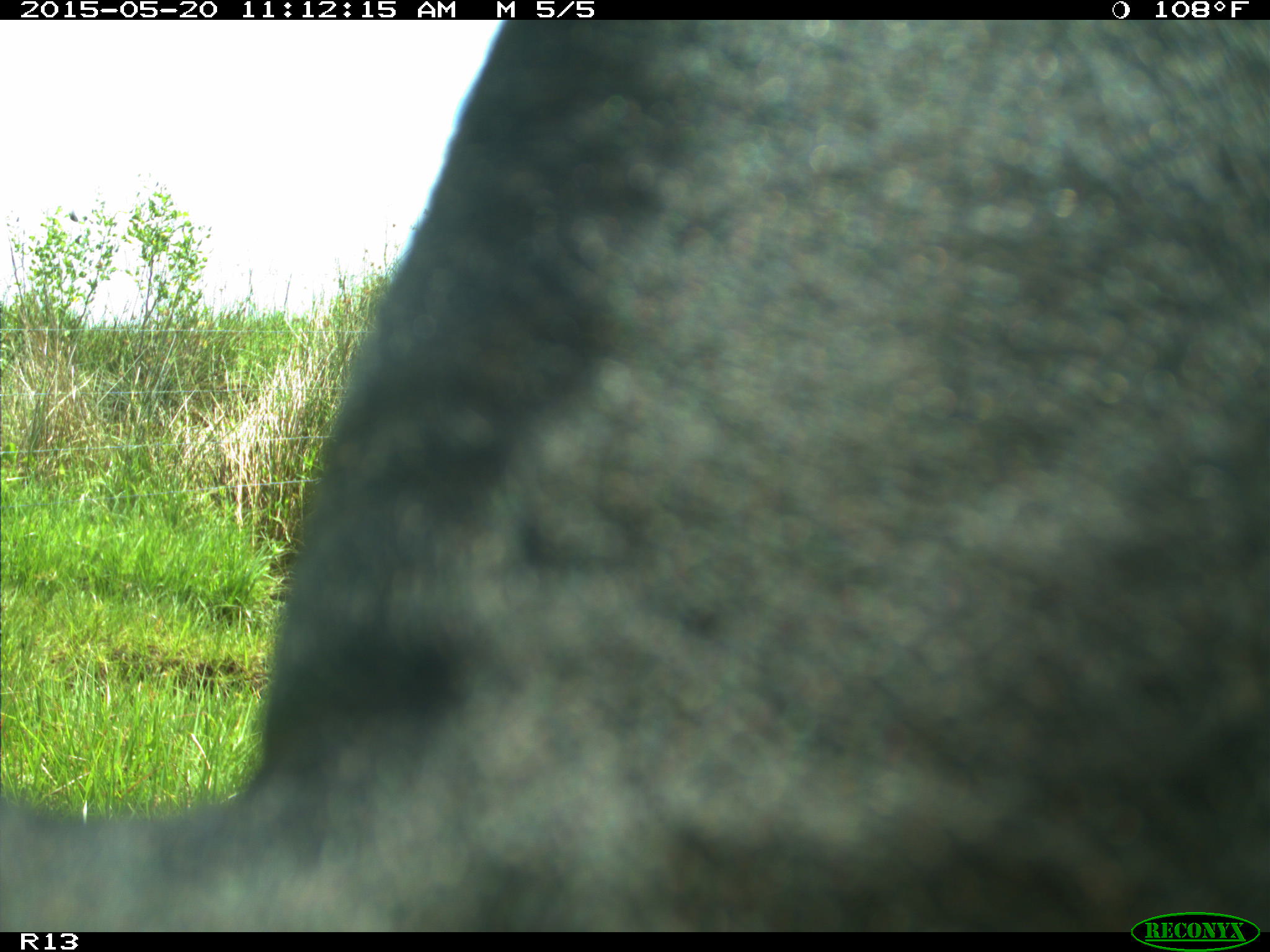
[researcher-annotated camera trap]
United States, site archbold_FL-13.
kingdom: Animalia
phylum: Chordata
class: Mammalia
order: Artiodactyla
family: Bovidae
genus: Bos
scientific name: Bos taurus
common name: domestic cow